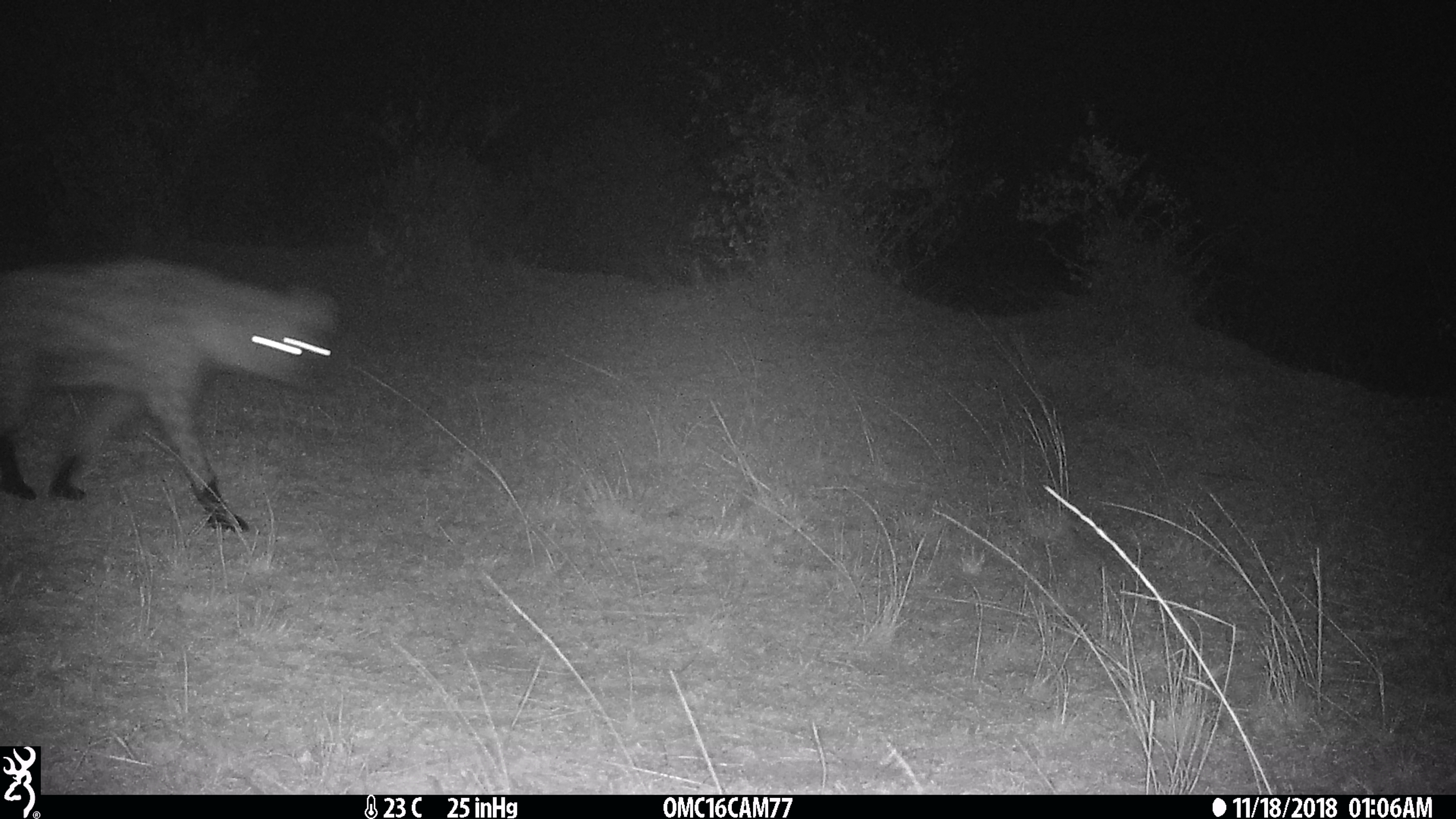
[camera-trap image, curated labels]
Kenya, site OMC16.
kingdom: Animalia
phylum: Chordata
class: Mammalia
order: Carnivora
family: Hyaenidae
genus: Crocuta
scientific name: Crocuta crocuta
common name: spotted hyena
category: hyena spotted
Hyena spotted (spotted hyena) (Crocuta crocuta).